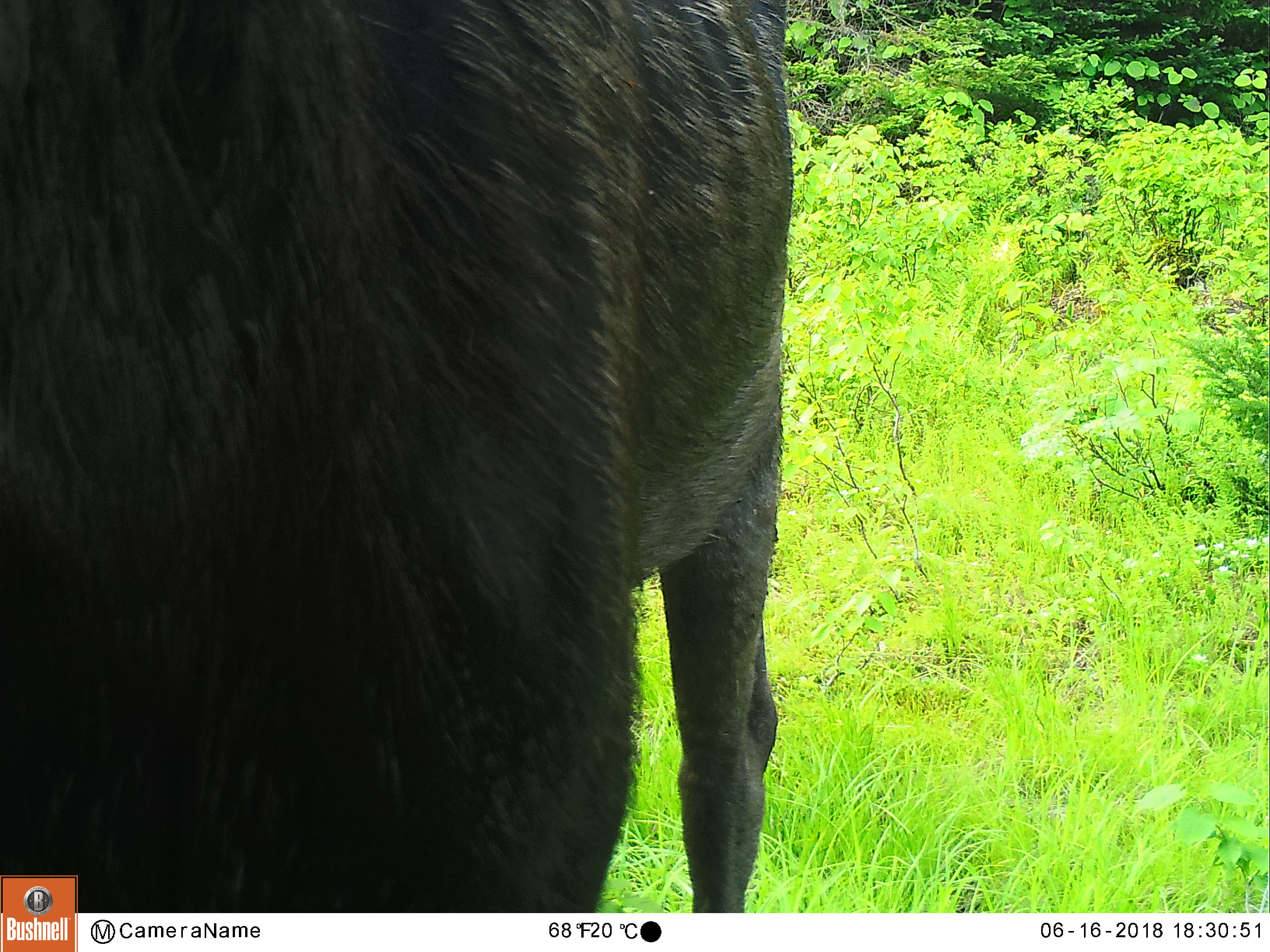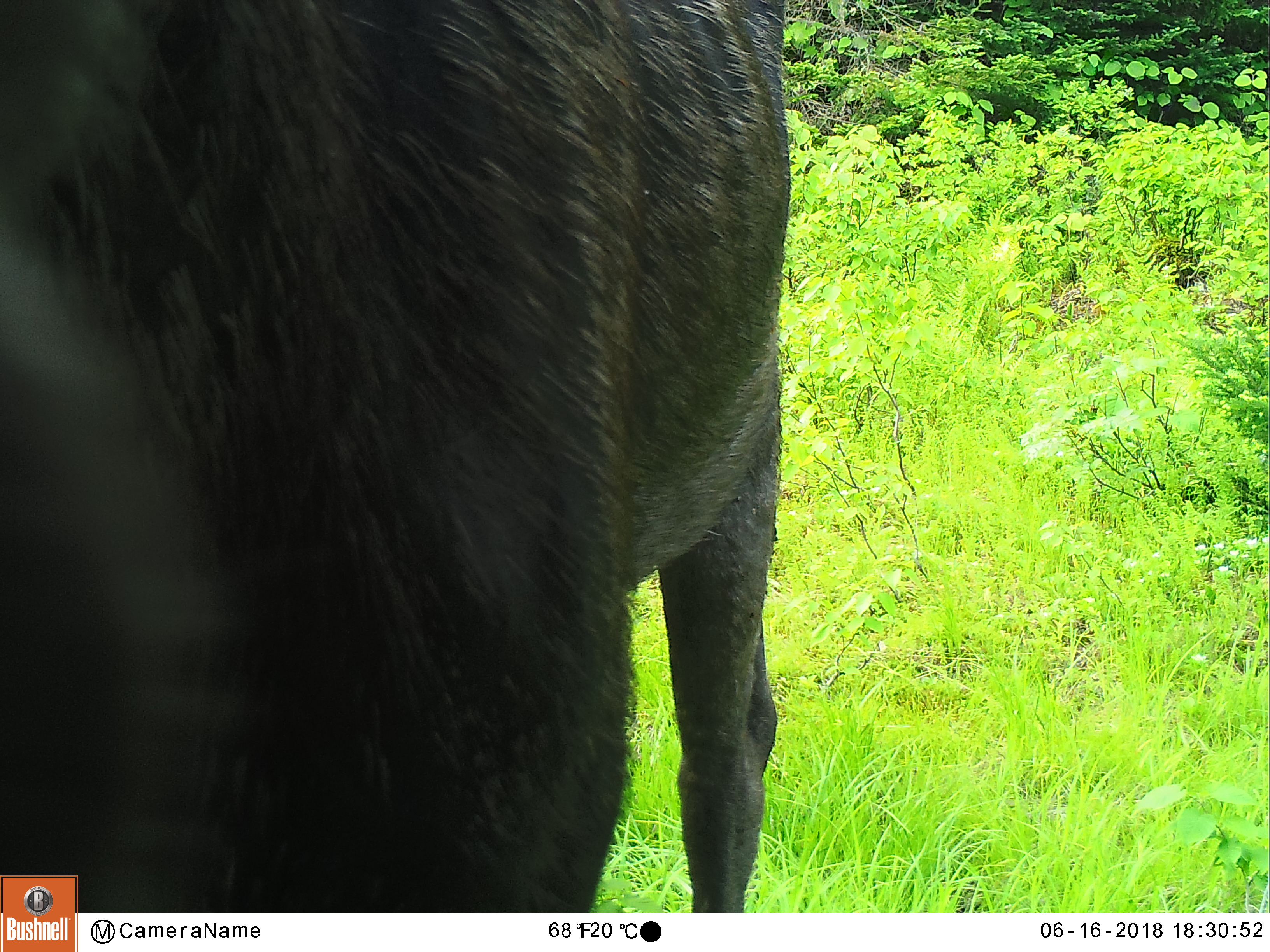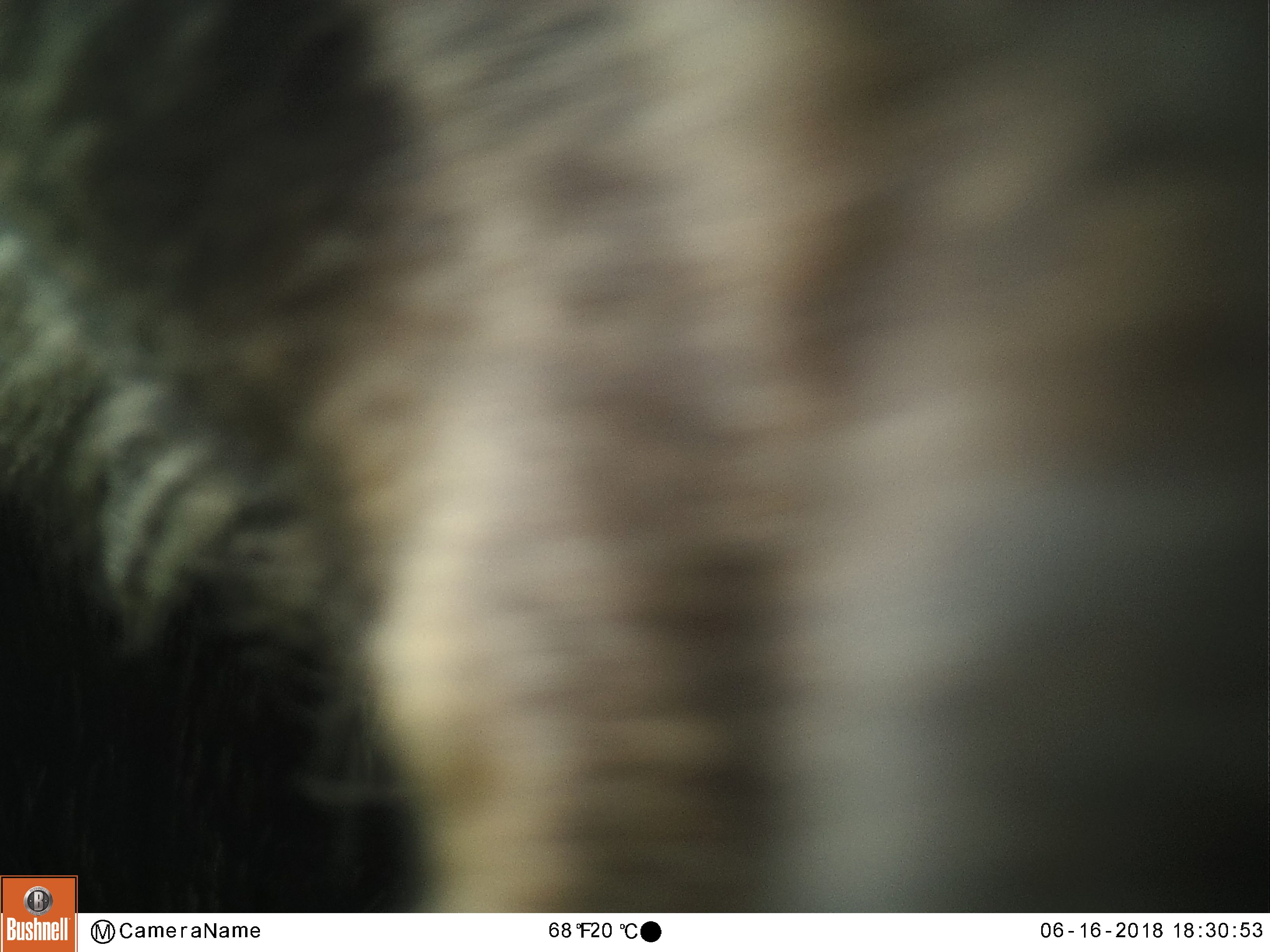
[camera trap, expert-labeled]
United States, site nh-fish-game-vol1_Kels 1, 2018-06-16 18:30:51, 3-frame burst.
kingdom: Animalia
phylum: Chordata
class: Mammalia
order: Artiodactyla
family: Cervidae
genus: Alces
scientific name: Alces alces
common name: moose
Moose (Alces alces).